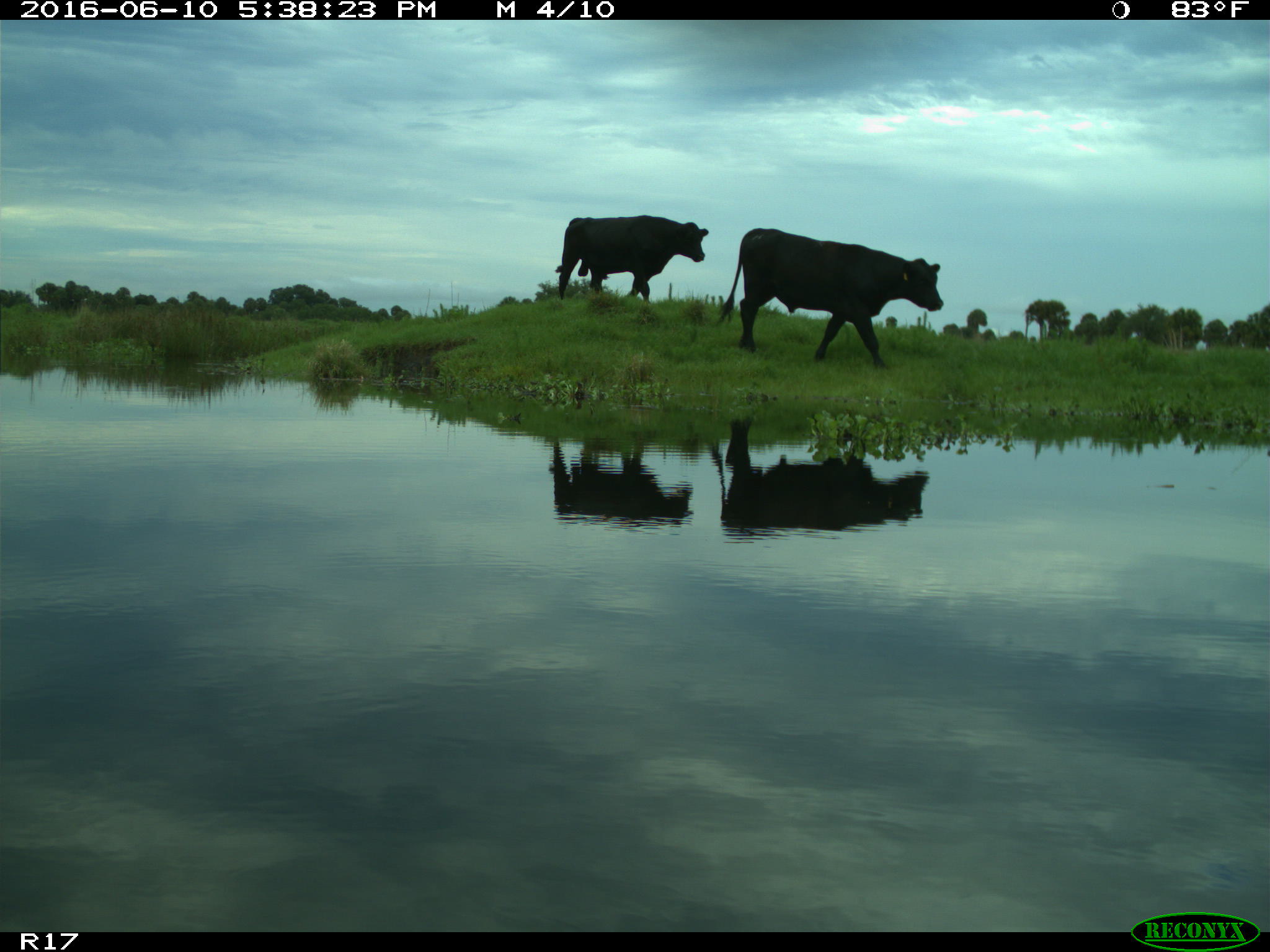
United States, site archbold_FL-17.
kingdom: Animalia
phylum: Chordata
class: Mammalia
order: Artiodactyla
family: Bovidae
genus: Bos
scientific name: Bos taurus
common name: domestic cow